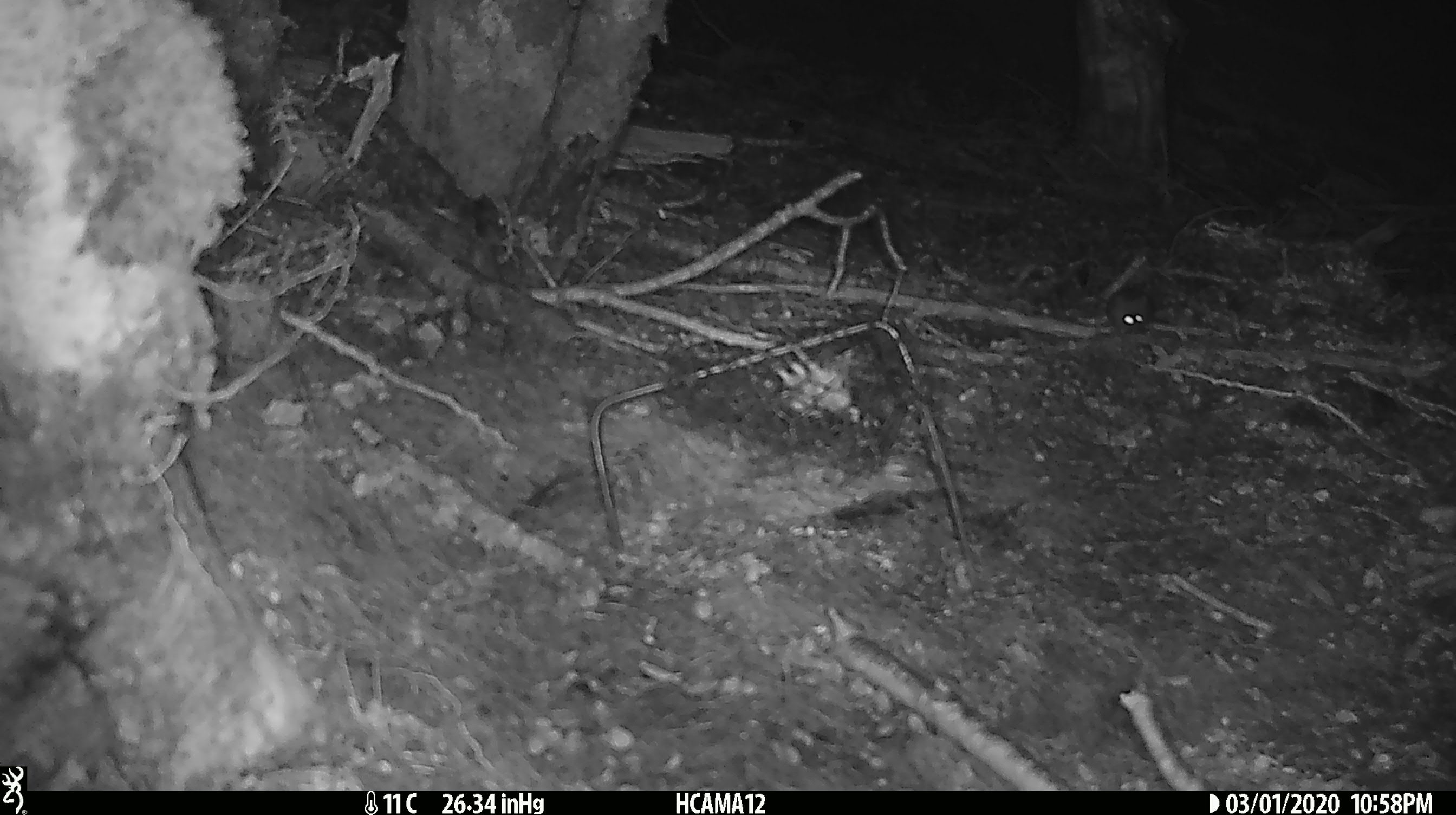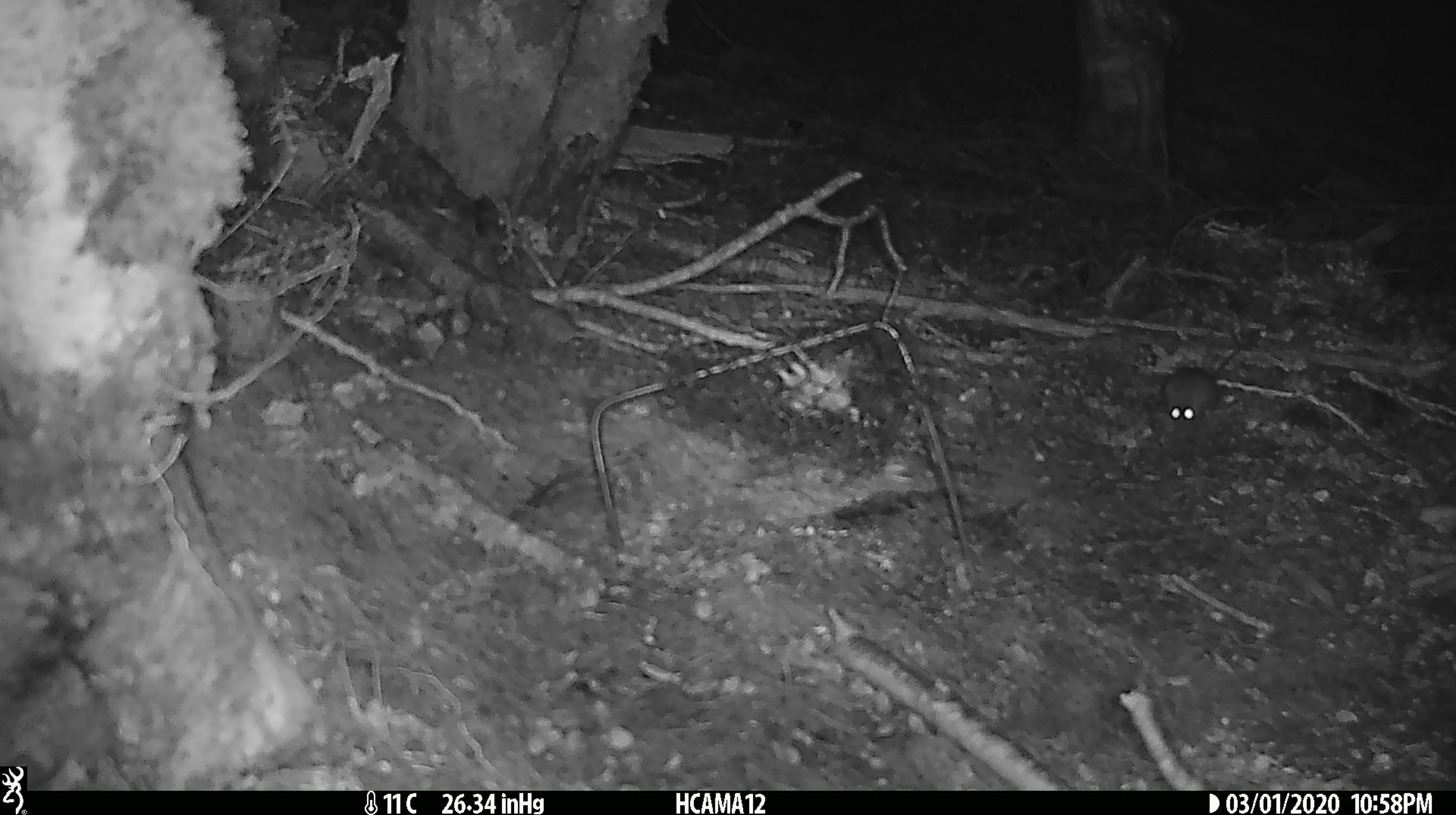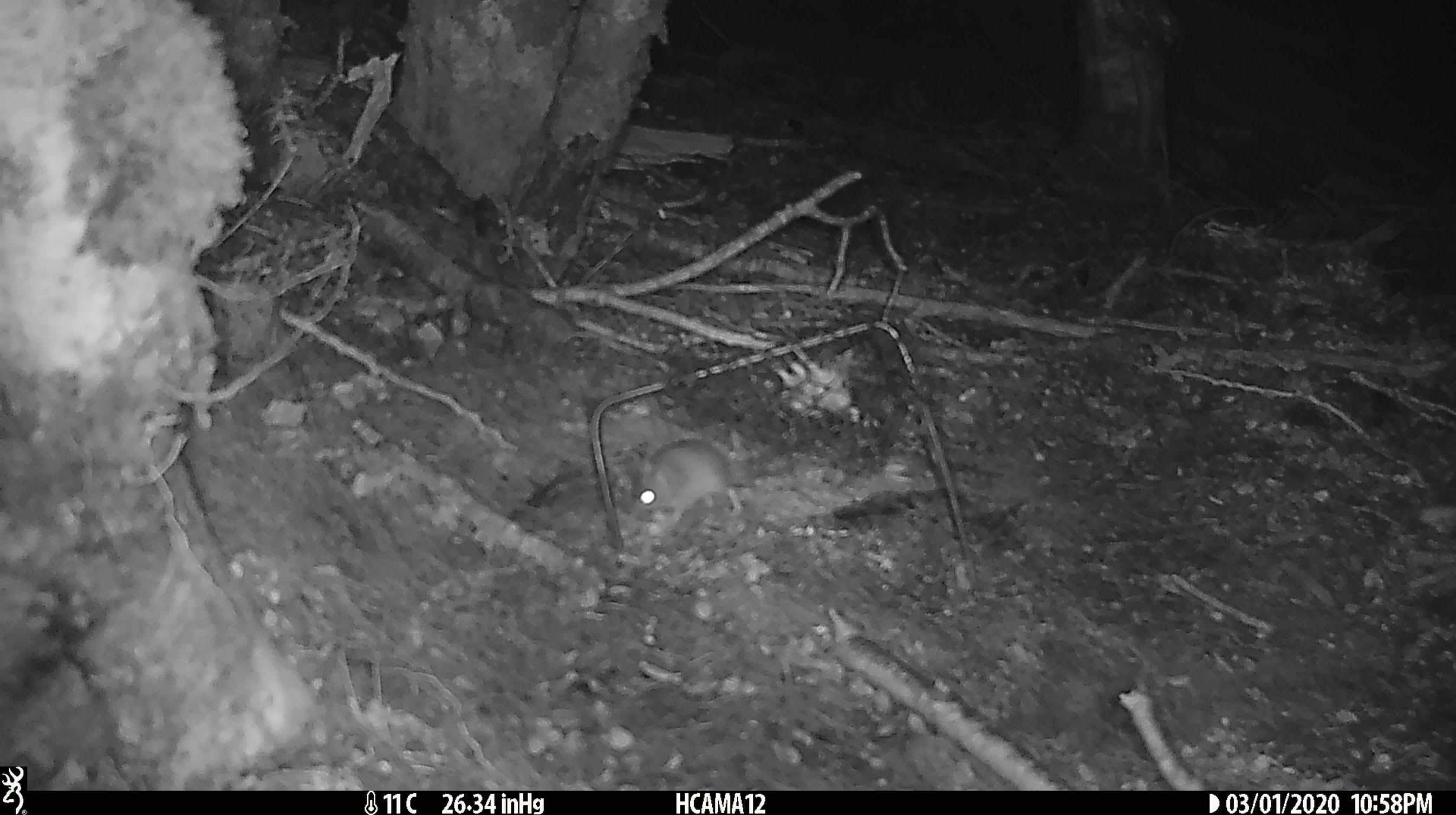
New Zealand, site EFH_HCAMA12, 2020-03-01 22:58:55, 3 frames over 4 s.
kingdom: Animalia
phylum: Chordata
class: Mammalia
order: Rodentia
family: Muridae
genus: Mus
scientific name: Mus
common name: mouse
Mouse (Mus).